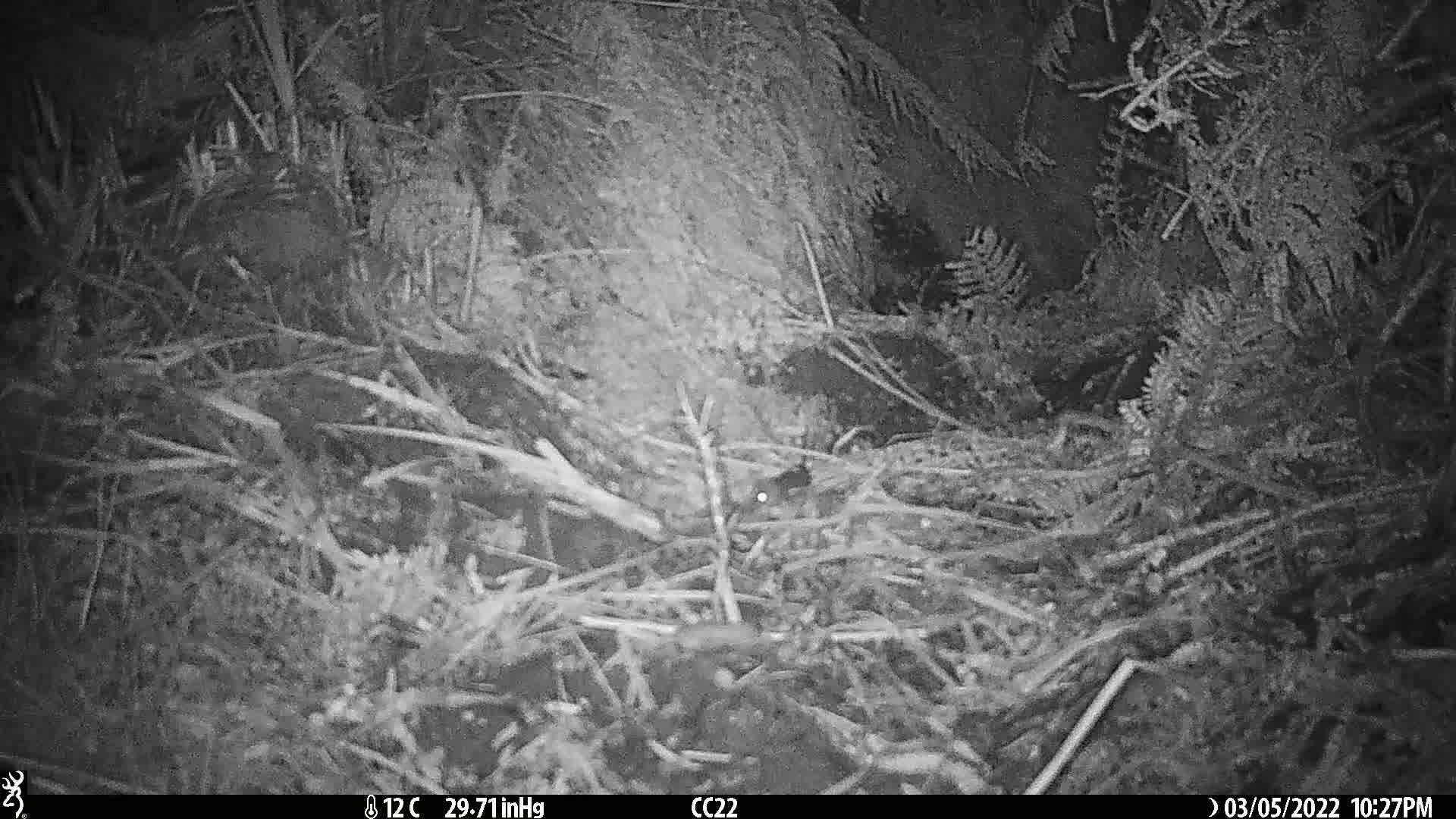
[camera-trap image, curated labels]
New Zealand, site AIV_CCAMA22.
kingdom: Animalia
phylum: Chordata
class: Mammalia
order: Rodentia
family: Muridae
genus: Mus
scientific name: Mus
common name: mouse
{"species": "mouse (Mus)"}